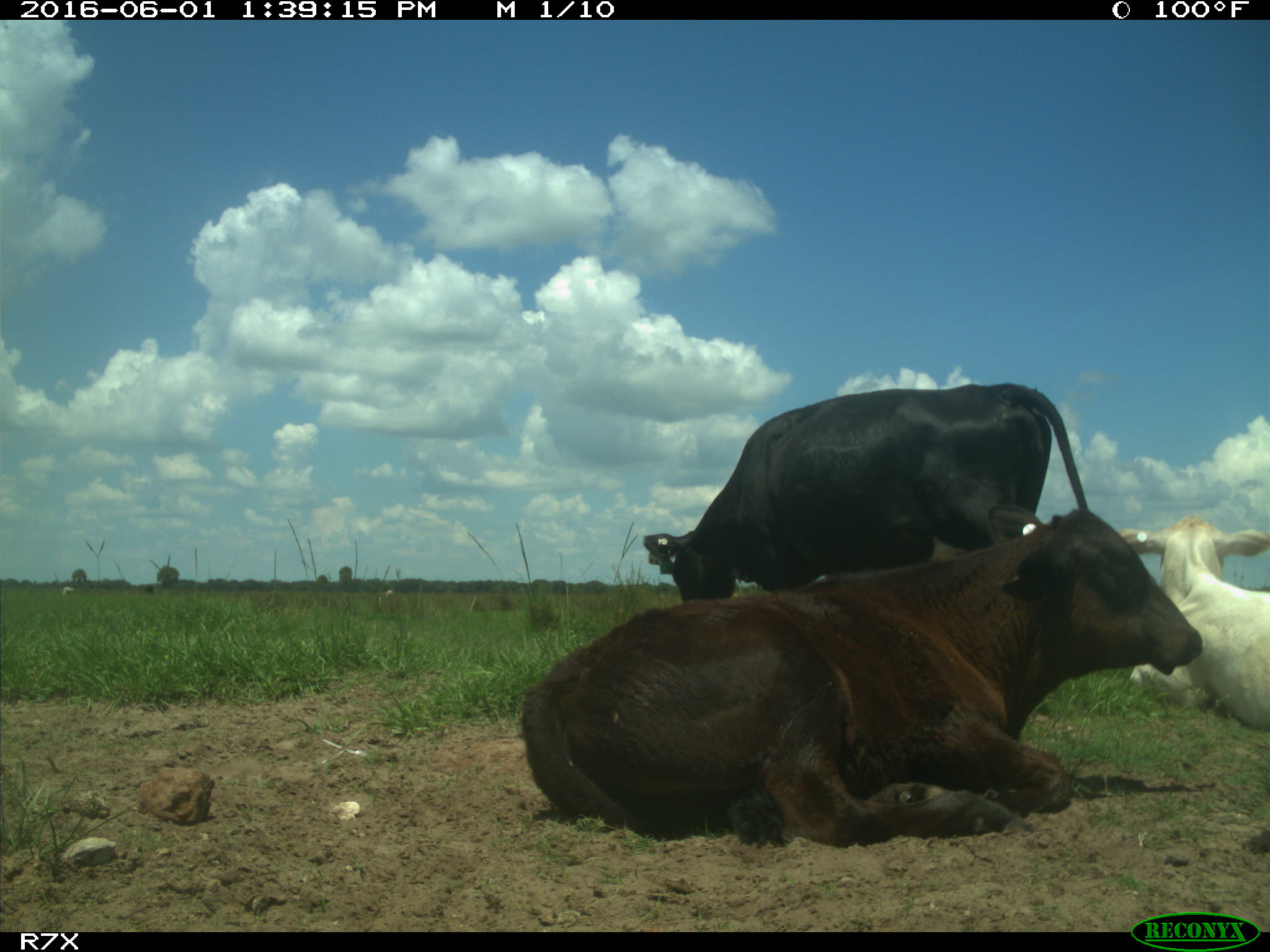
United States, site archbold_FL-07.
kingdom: Animalia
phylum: Chordata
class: Mammalia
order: Artiodactyla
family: Bovidae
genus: Bos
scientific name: Bos taurus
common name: domestic cow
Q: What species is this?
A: Bos taurus (domestic cow).